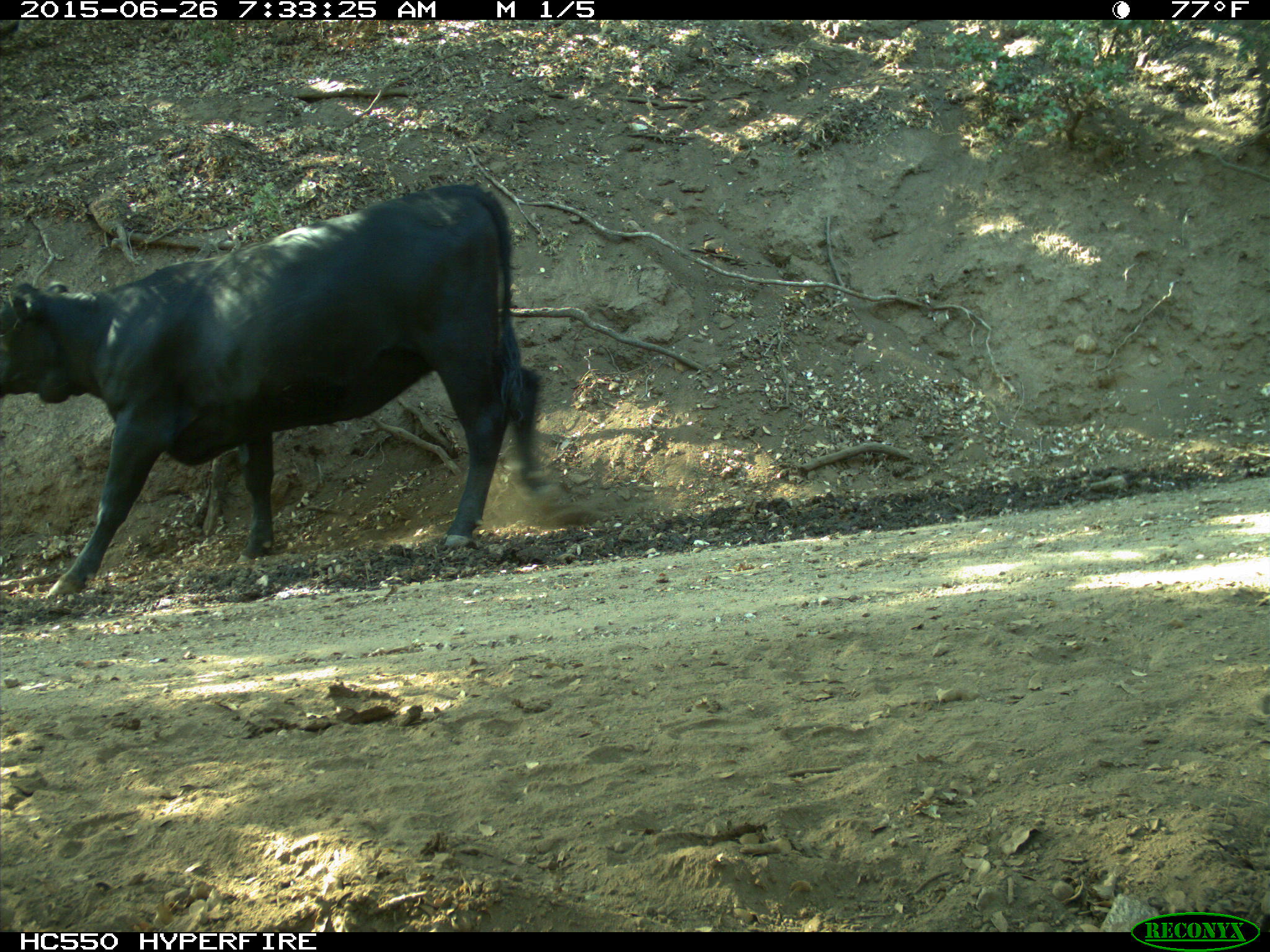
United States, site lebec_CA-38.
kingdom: Animalia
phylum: Chordata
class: Mammalia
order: Artiodactyla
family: Bovidae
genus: Bos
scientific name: Bos taurus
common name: domestic cow